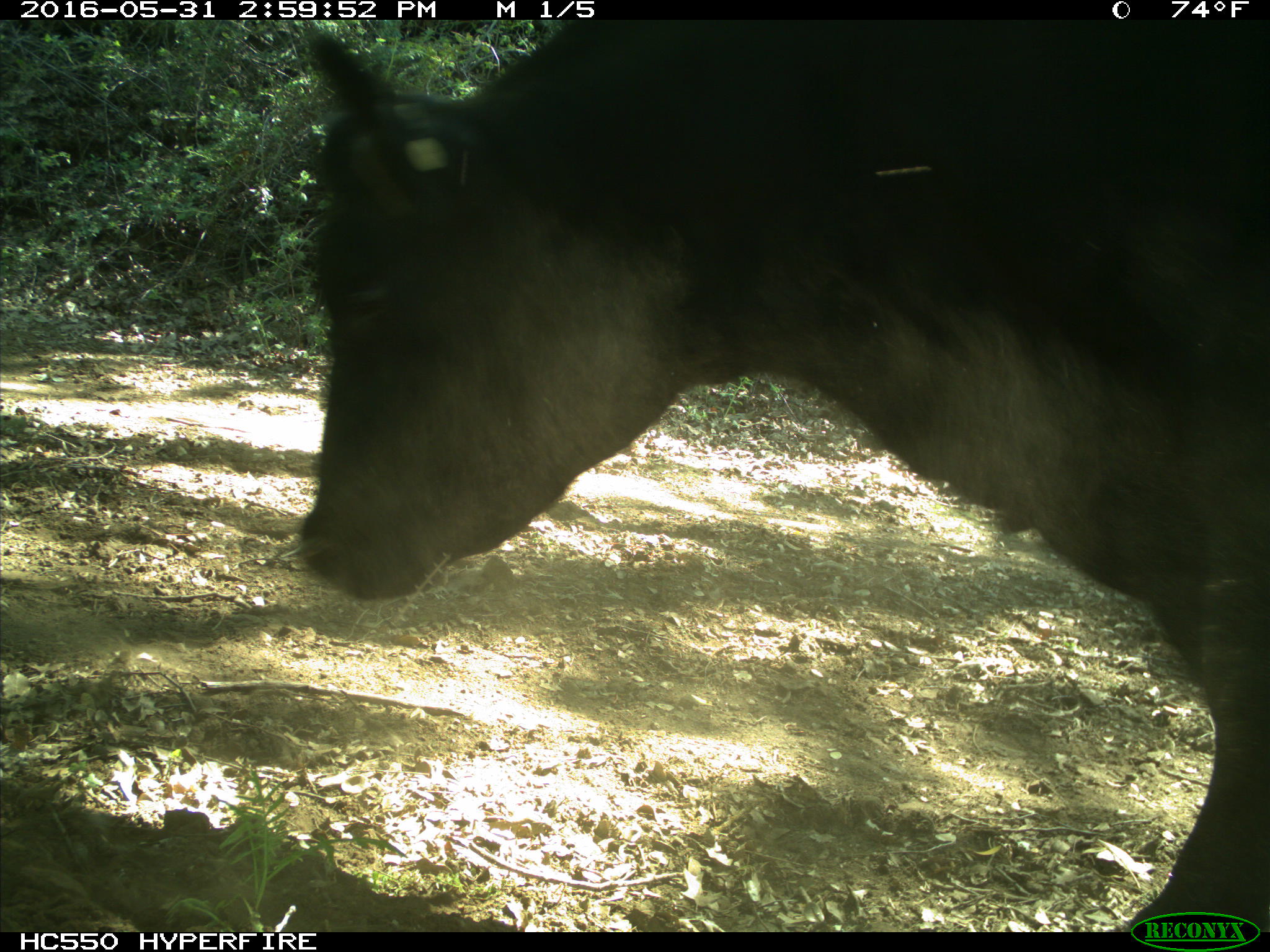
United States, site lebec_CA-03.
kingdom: Animalia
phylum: Chordata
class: Mammalia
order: Artiodactyla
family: Bovidae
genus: Bos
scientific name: Bos taurus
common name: domestic cow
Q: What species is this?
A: Bos taurus (domestic cow).